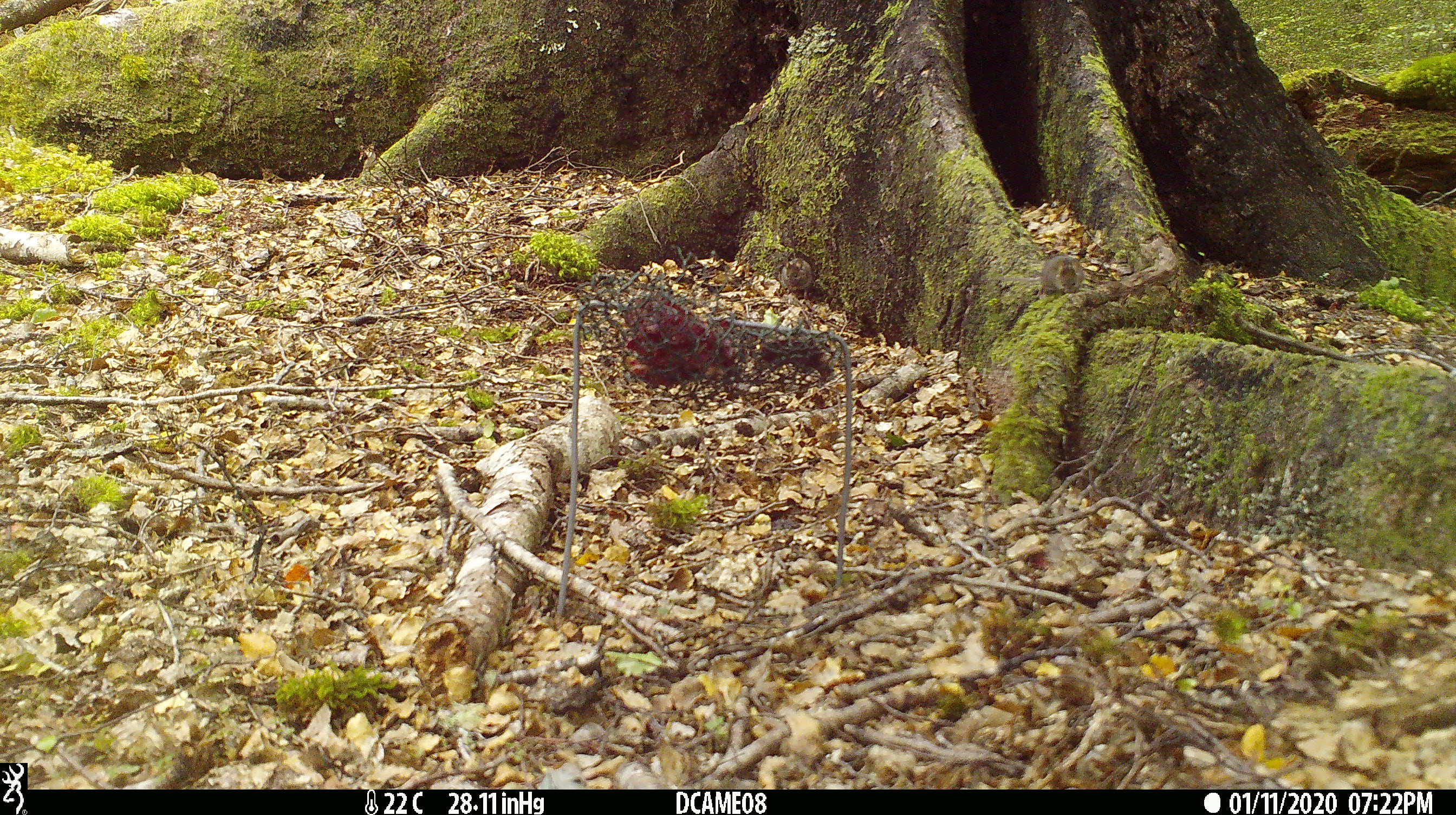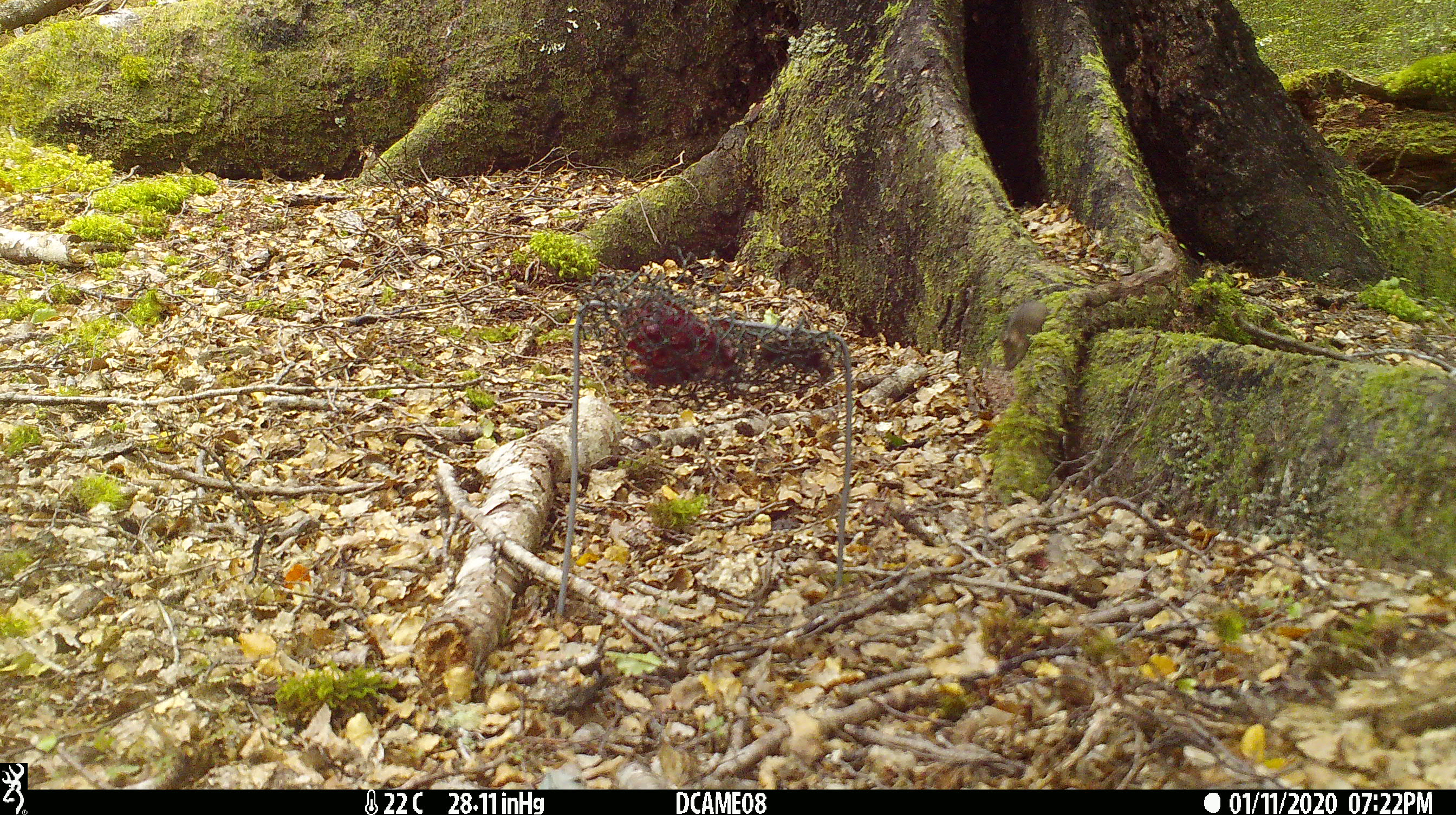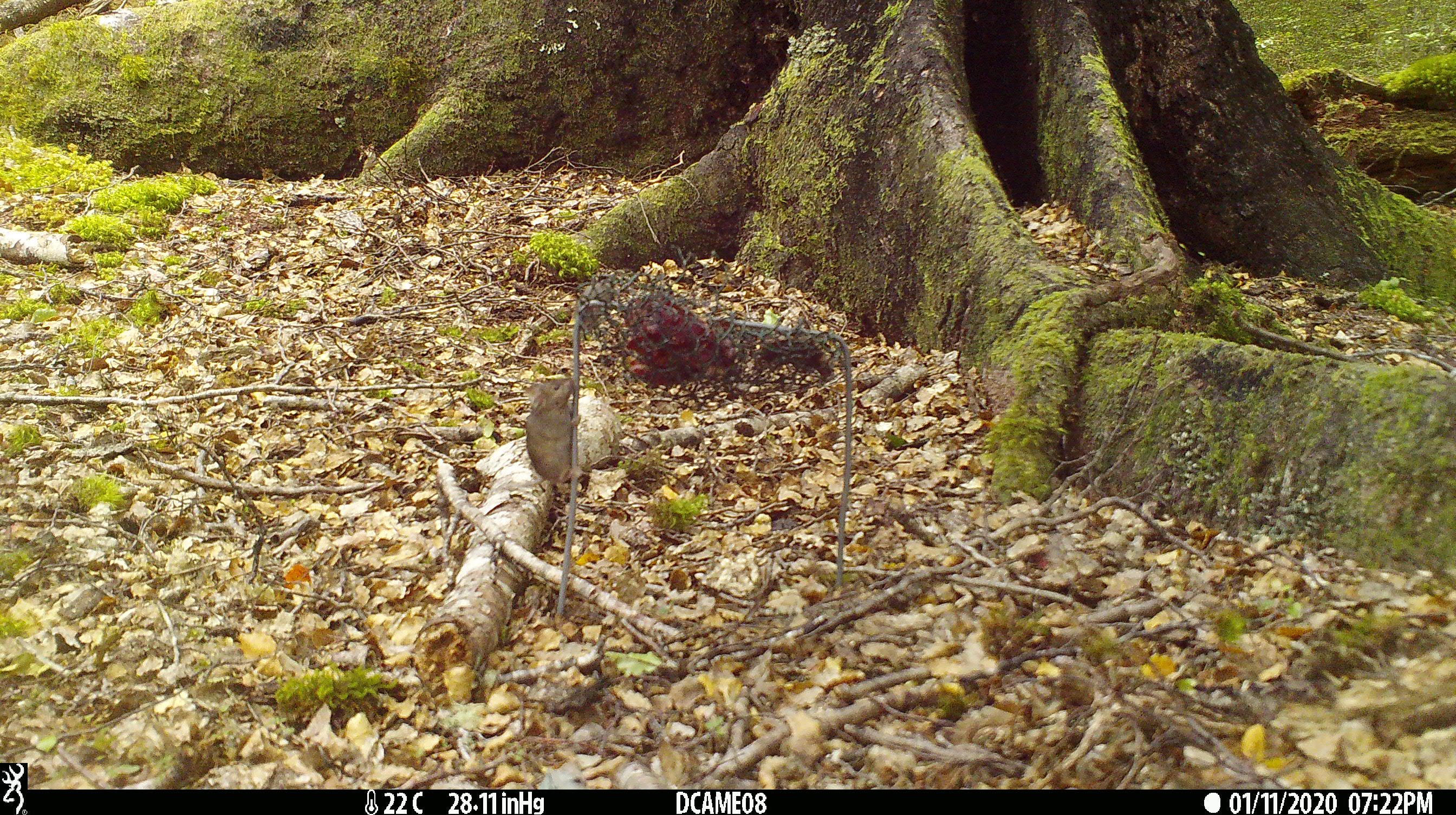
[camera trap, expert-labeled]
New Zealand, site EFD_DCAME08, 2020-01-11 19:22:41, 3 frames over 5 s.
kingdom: Animalia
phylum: Chordata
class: Mammalia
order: Rodentia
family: Muridae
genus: Mus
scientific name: Mus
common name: mouse